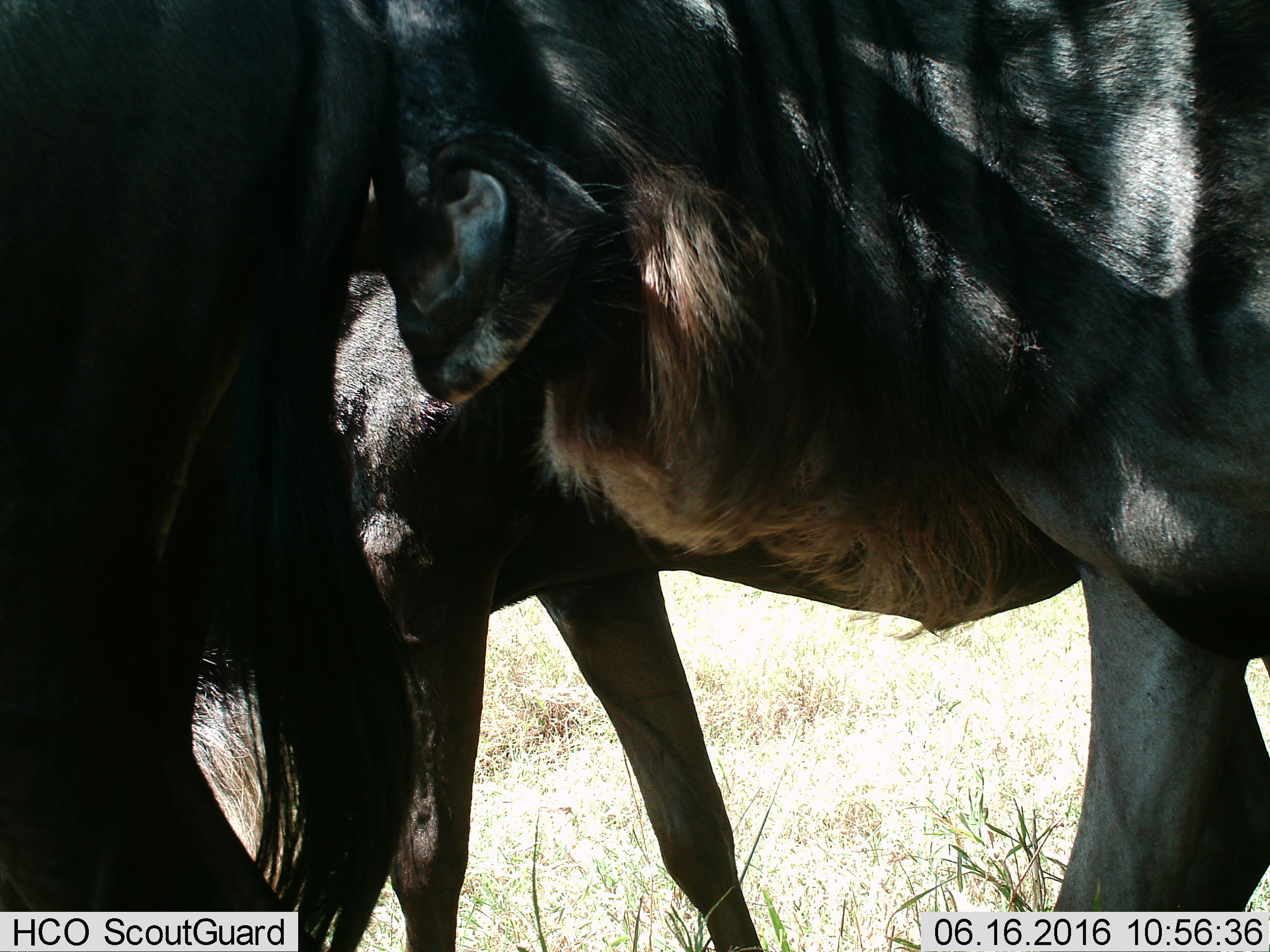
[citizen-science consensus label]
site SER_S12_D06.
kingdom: Animalia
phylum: Chordata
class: Mammalia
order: Artiodactyla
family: Bovidae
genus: Connochaetes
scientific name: Connochaetes taurinus taurinus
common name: blue wildebeest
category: wildebeestblue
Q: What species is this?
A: Wildebeestblue (blue wildebeest) (Connochaetes taurinus taurinus).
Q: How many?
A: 3.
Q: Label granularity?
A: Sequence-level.